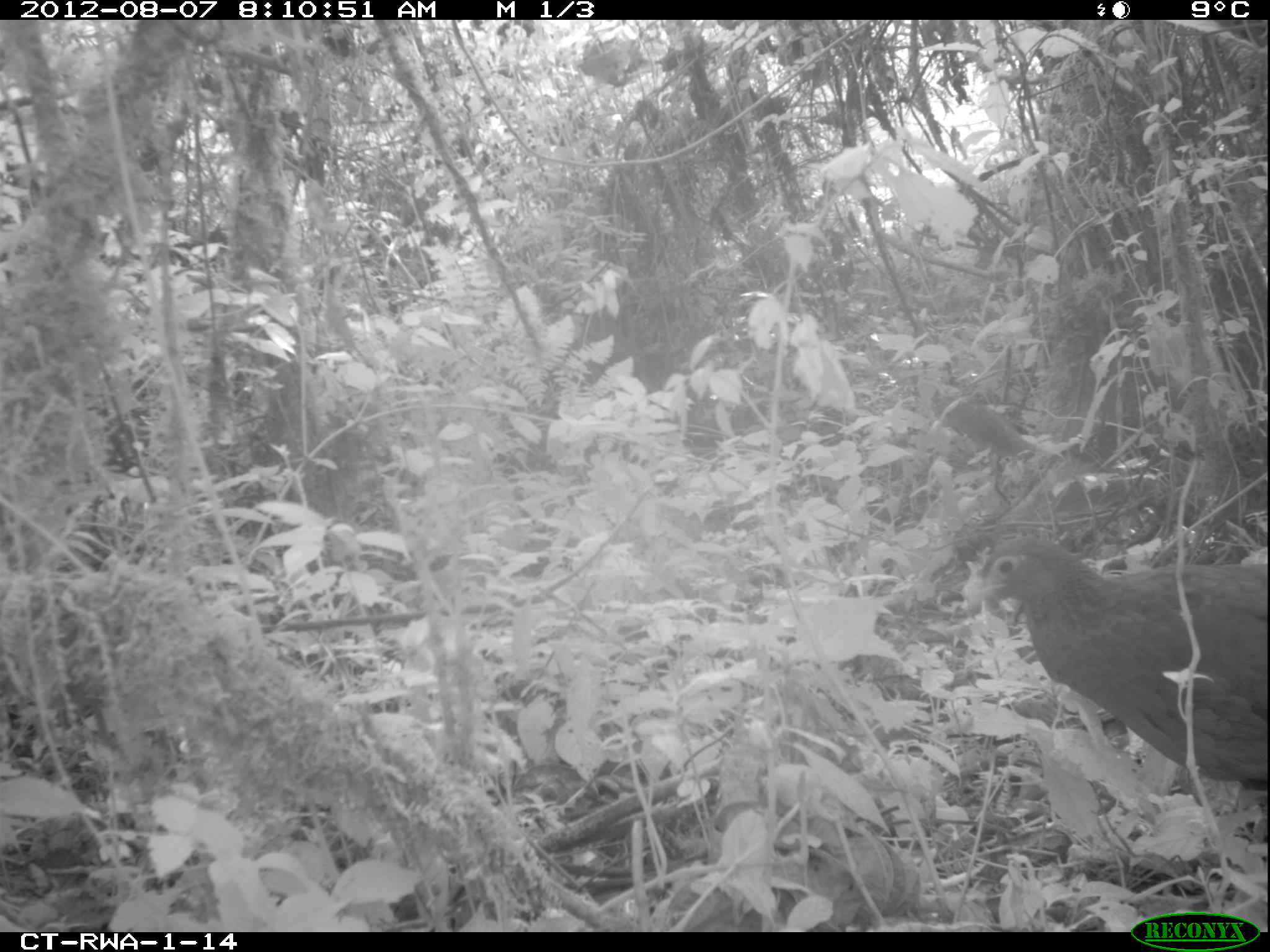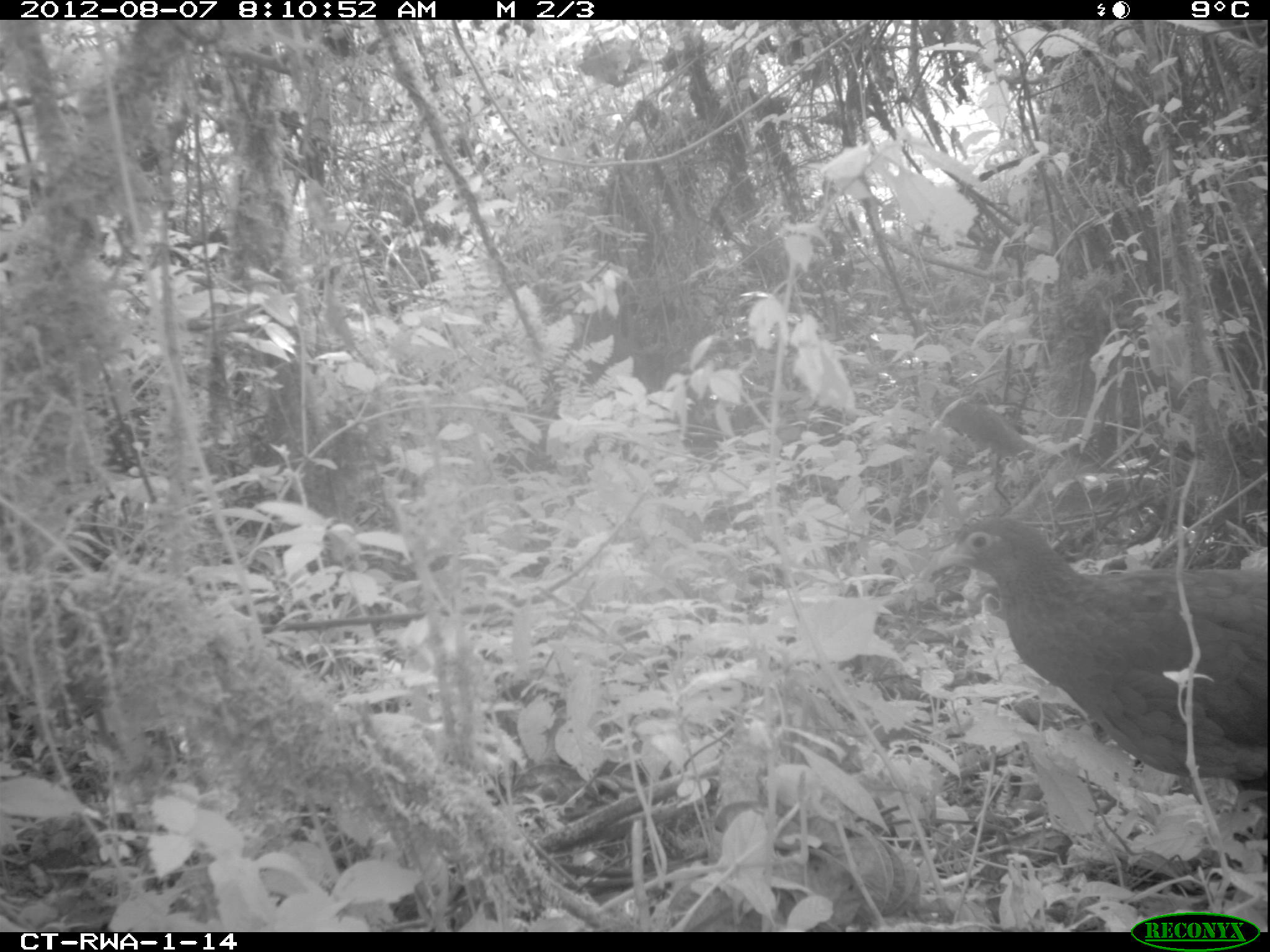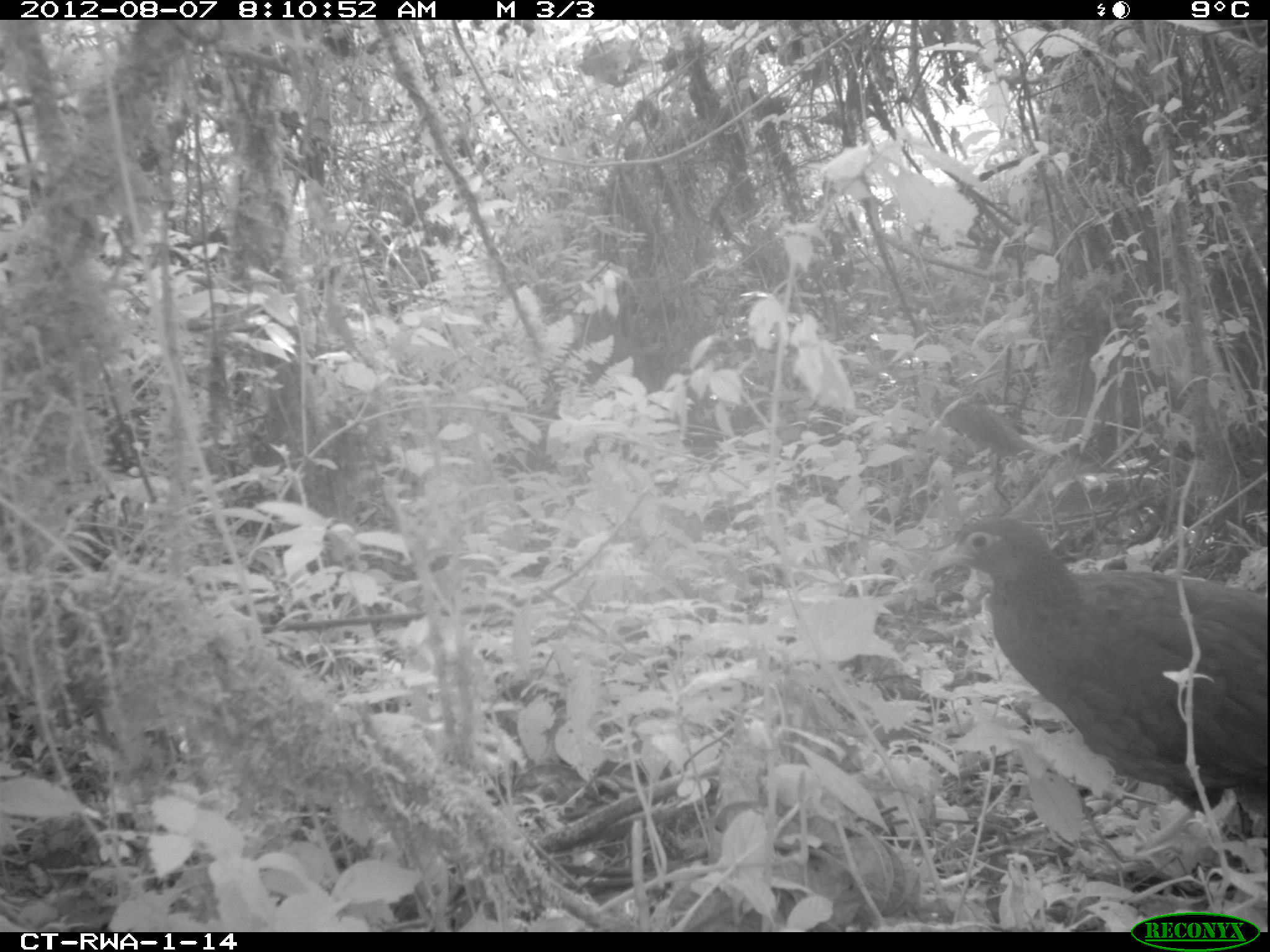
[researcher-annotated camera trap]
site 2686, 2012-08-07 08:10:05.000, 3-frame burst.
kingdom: Animalia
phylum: Chordata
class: Aves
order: Galliformes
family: Phasianidae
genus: Pternistis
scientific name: Pternistis nobilis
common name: handsome francolin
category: francolinus nobilis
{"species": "francolinus nobilis (handsome francolin) (Pternistis nobilis)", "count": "1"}